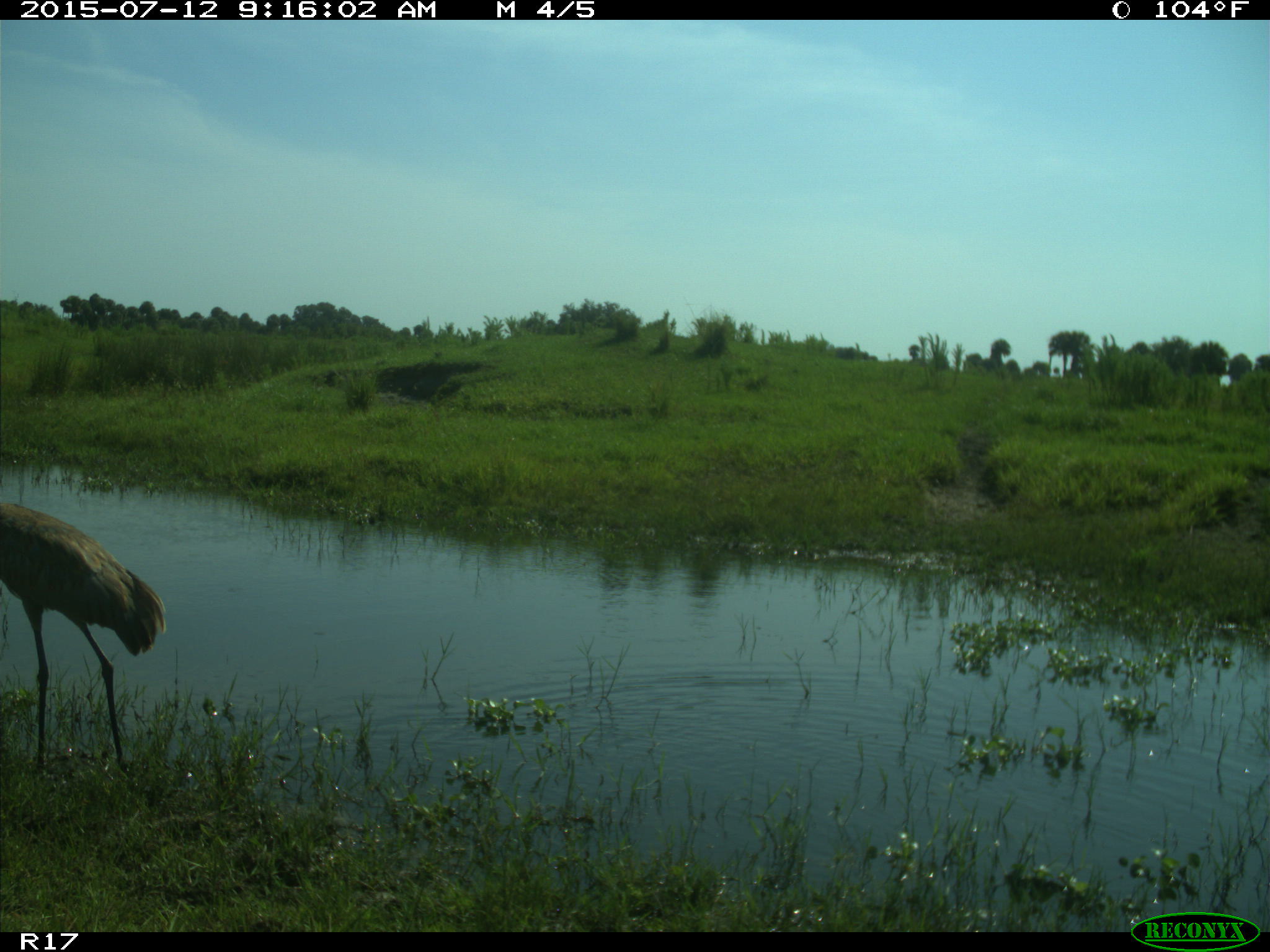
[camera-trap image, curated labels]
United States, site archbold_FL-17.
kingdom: Animalia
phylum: Chordata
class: Aves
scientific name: Aves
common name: birds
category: unidentified bird